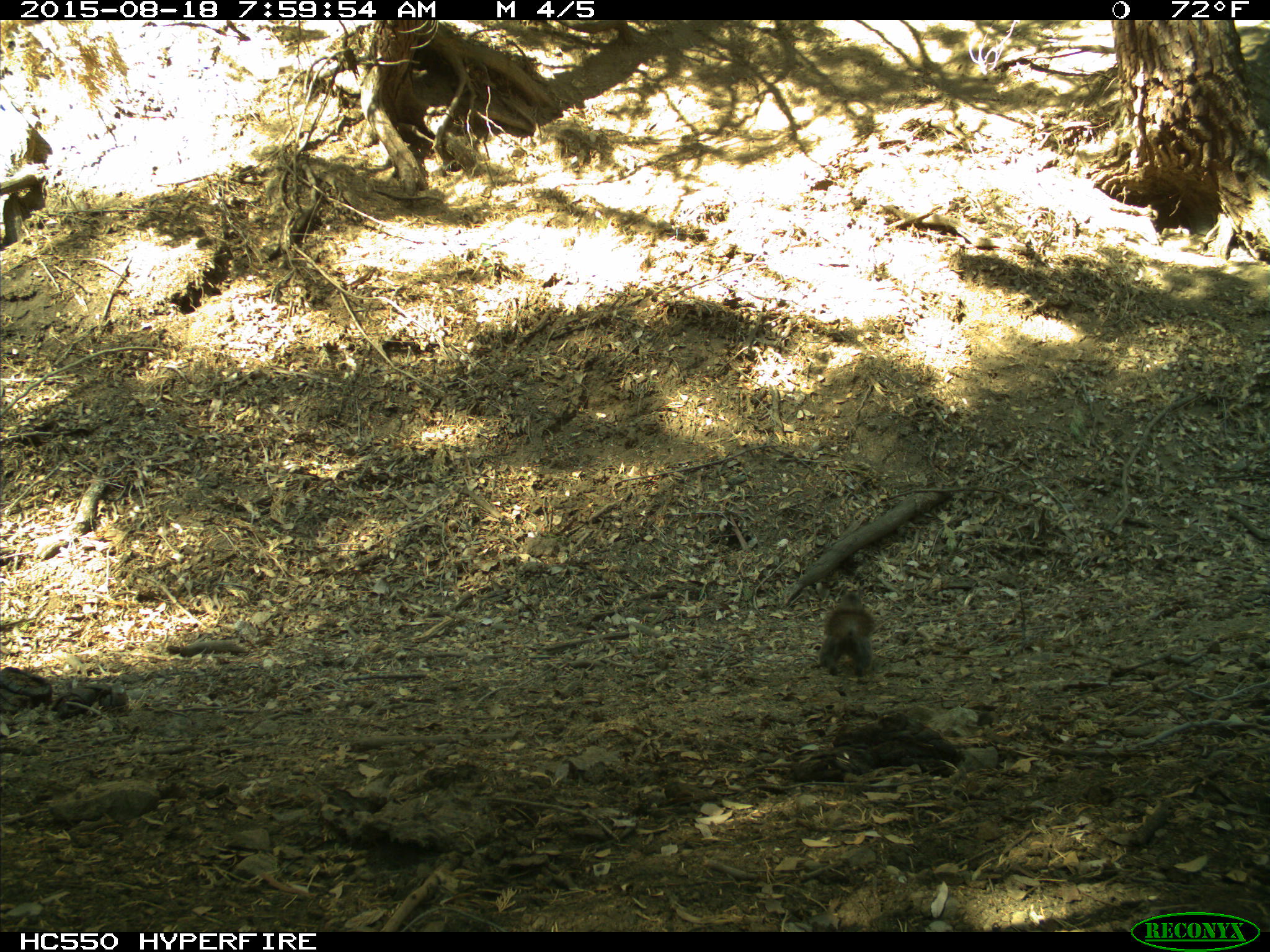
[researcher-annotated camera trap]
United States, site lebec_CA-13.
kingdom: Animalia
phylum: Chordata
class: Mammalia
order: Rodentia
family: Sciuridae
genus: Sciurus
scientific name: Sciurus carolinensis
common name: eastern gray squirrel